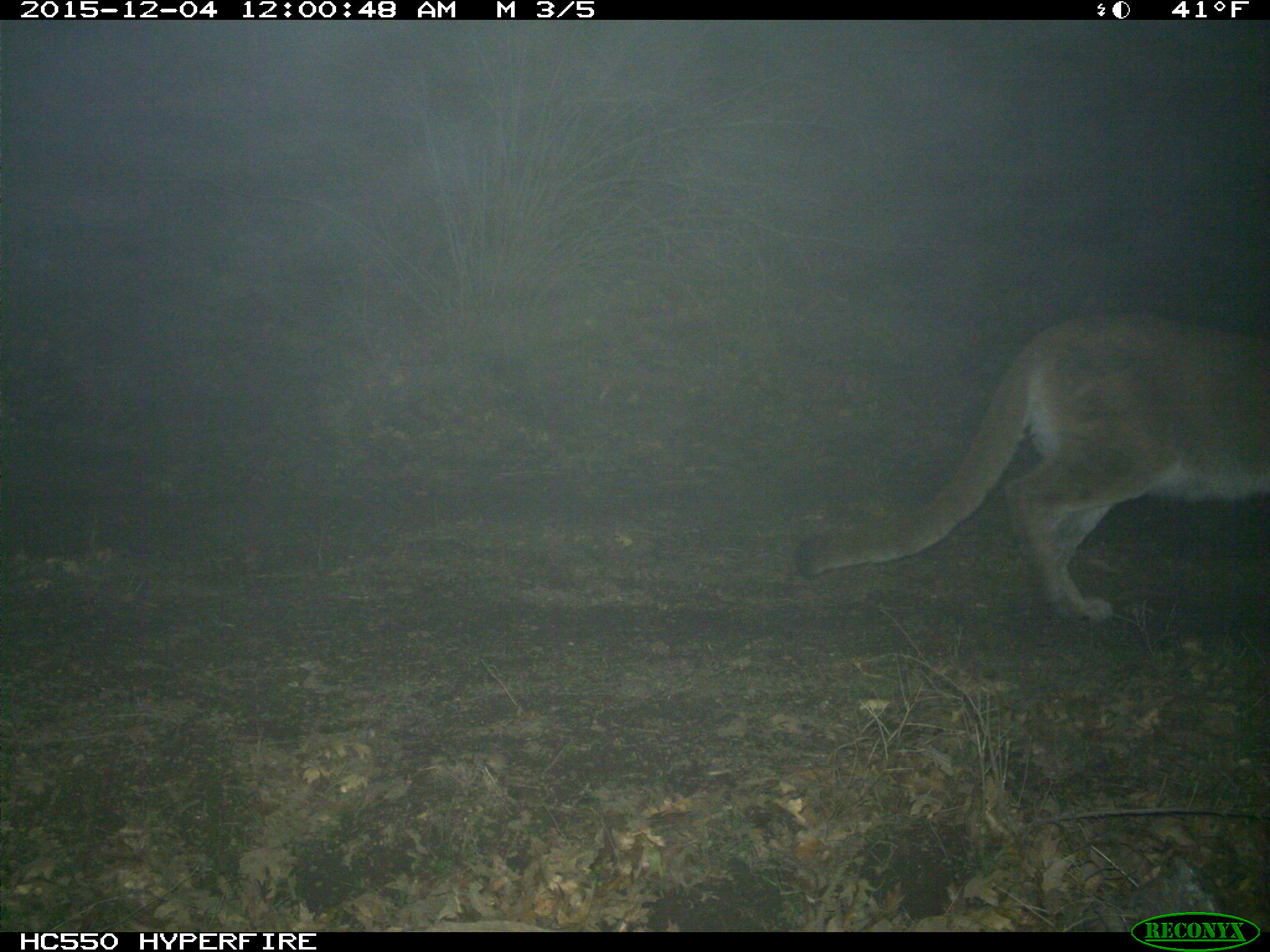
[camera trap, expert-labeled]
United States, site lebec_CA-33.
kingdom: Animalia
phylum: Chordata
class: Mammalia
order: Carnivora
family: Felidae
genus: Puma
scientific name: Puma concolor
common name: mountain lion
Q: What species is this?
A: Puma concolor (mountain lion).